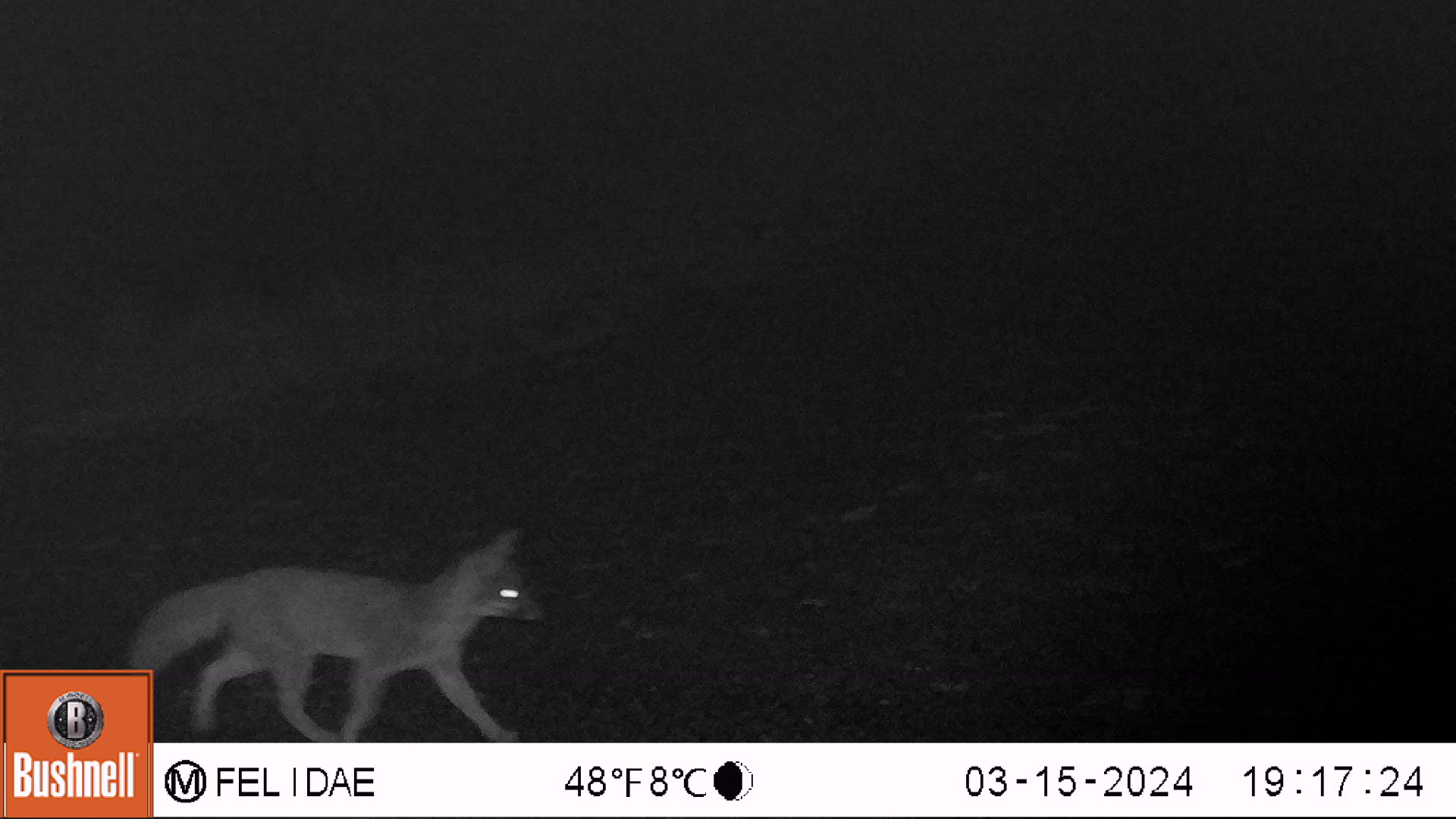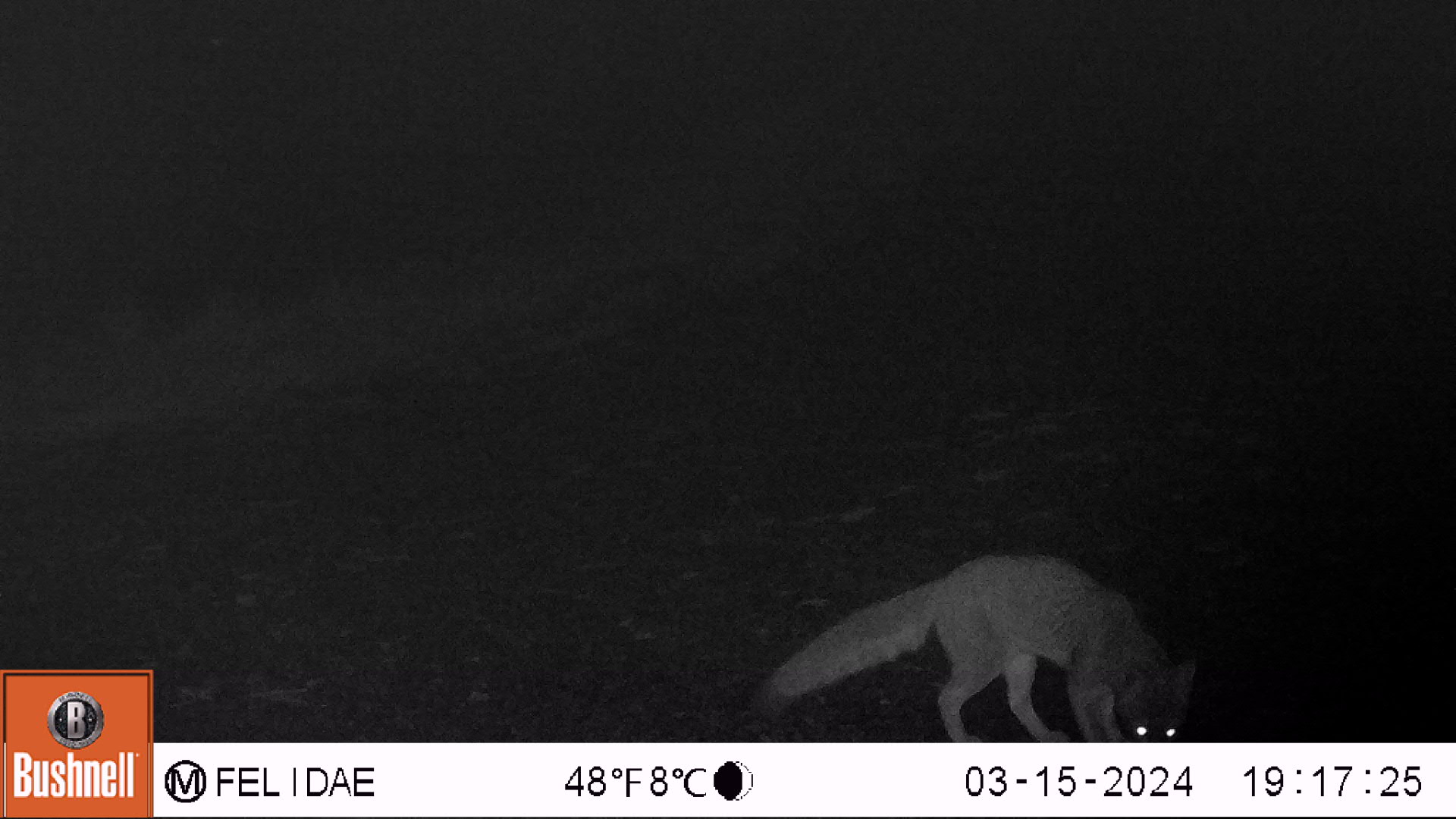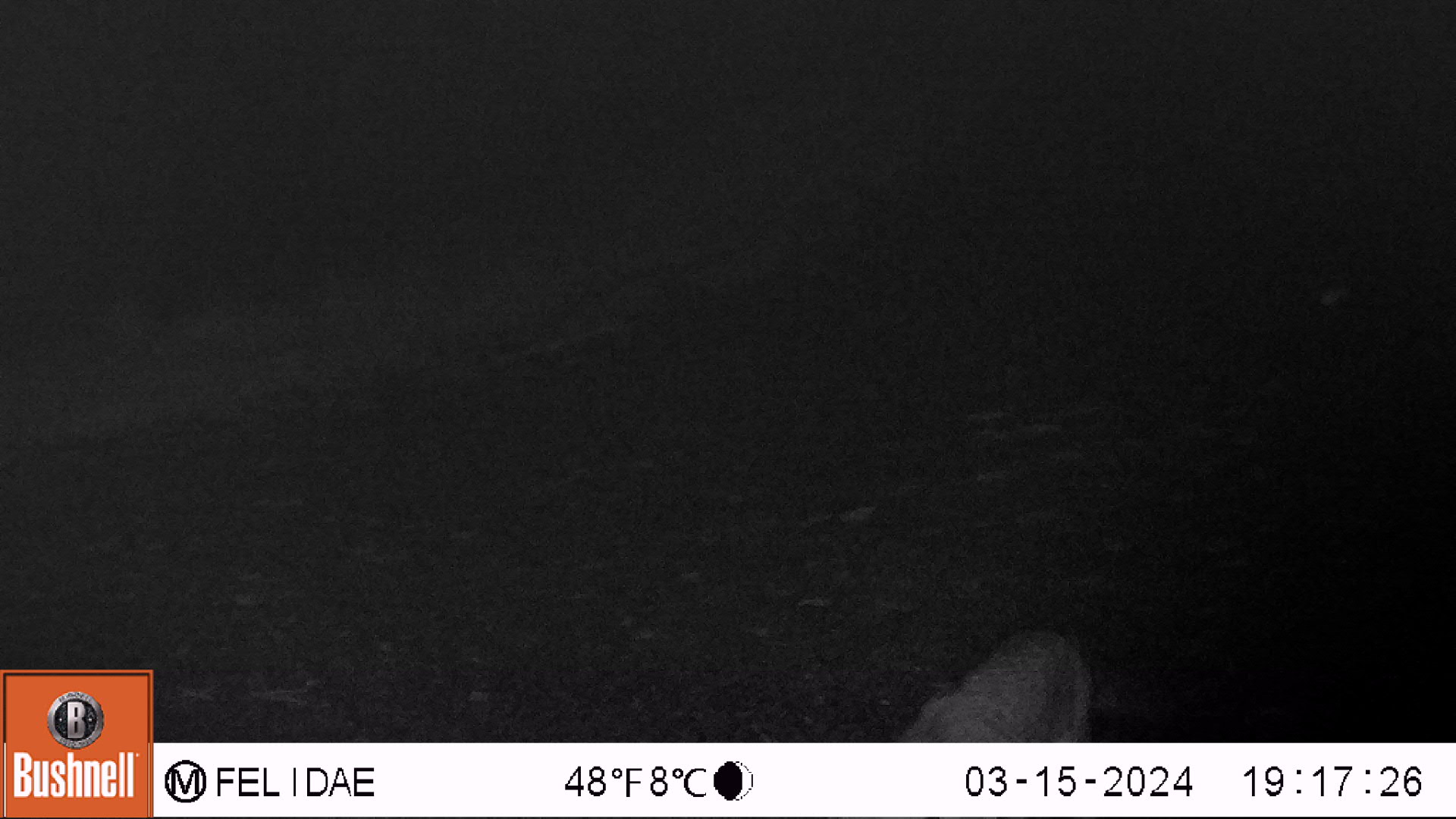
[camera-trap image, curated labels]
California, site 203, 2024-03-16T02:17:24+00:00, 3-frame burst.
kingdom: Animalia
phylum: Chordata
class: Mammalia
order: Carnivora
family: Canidae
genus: Urocyon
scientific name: Urocyon cinereoargenteus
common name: gray fox